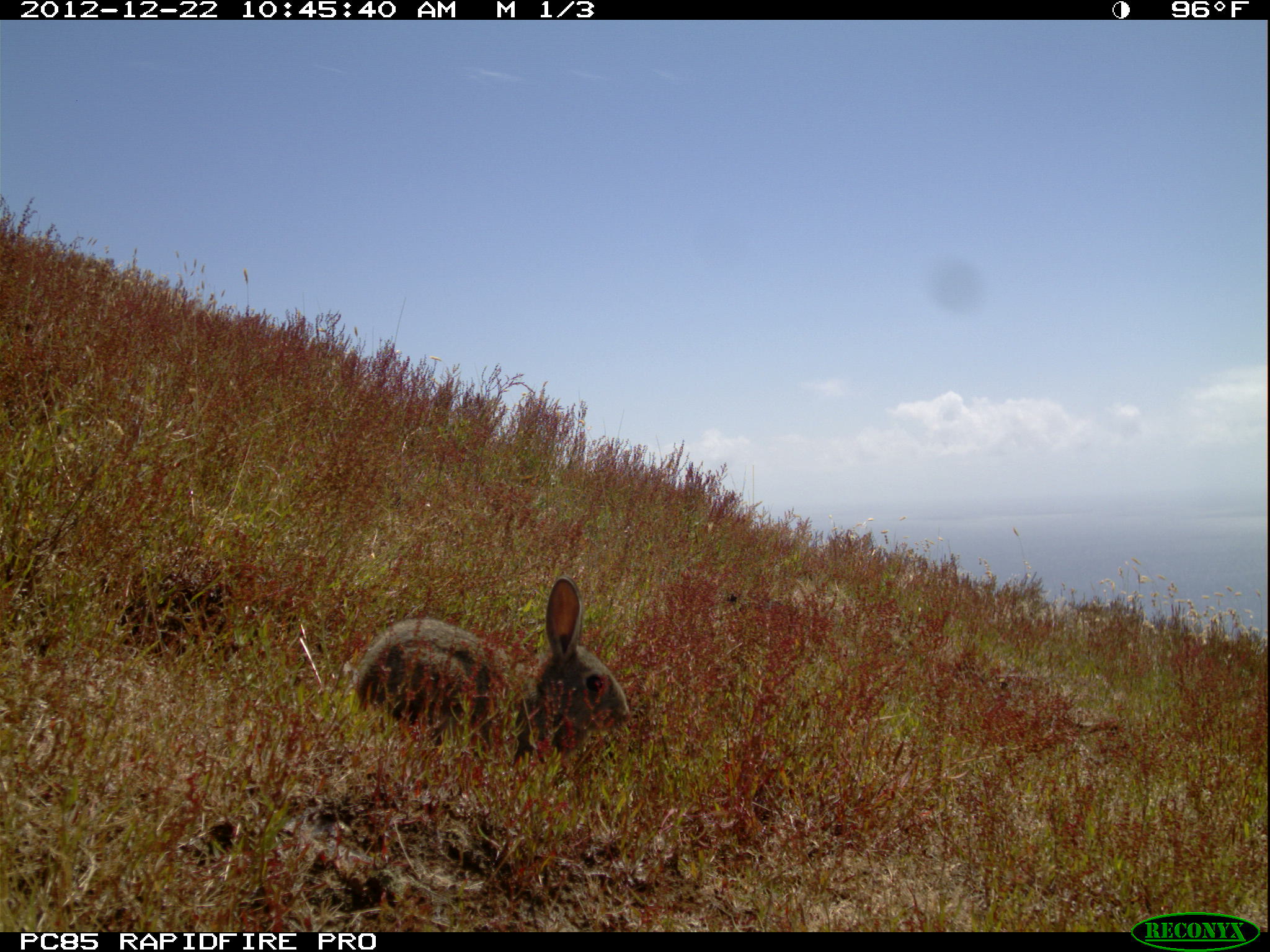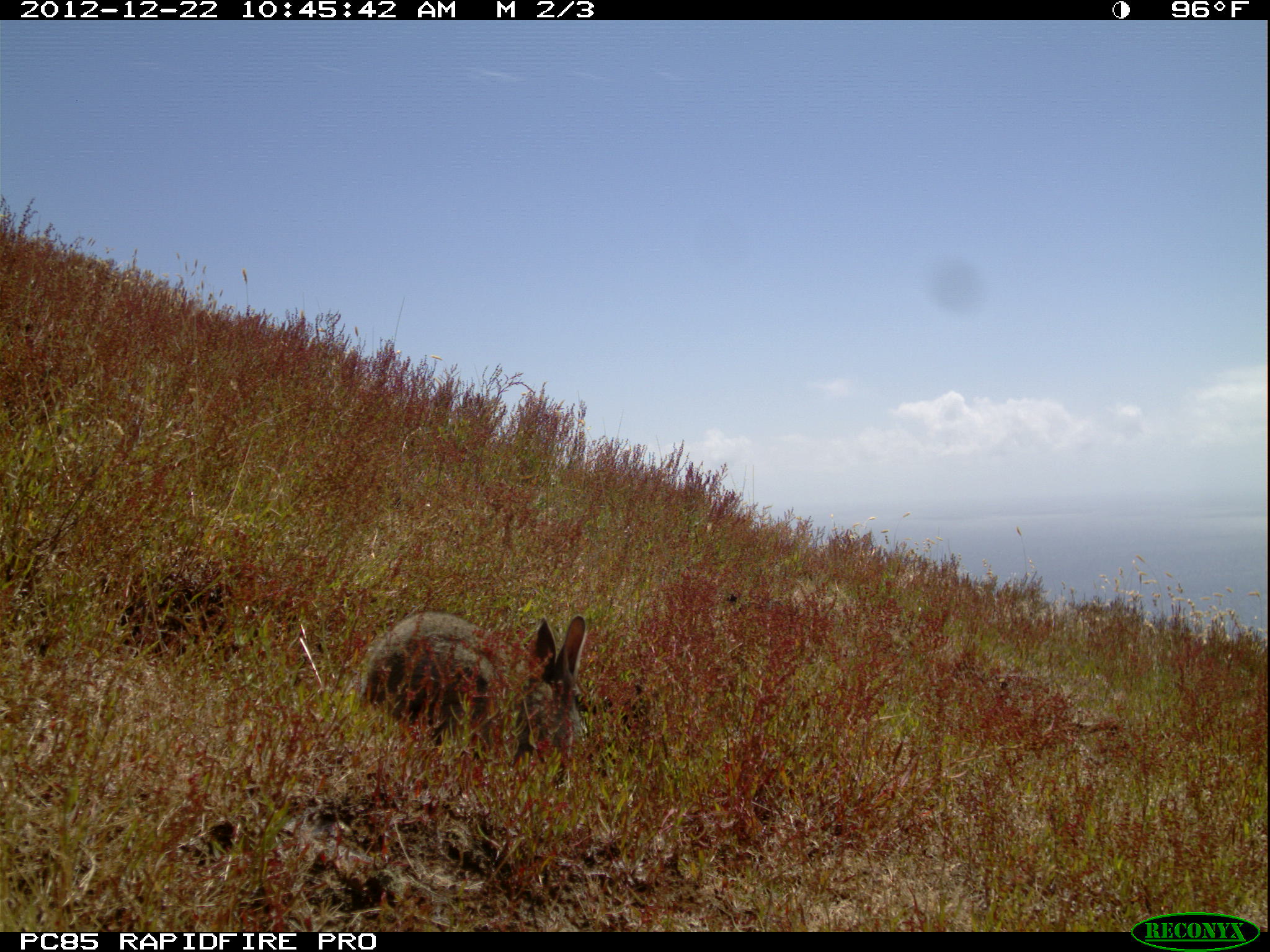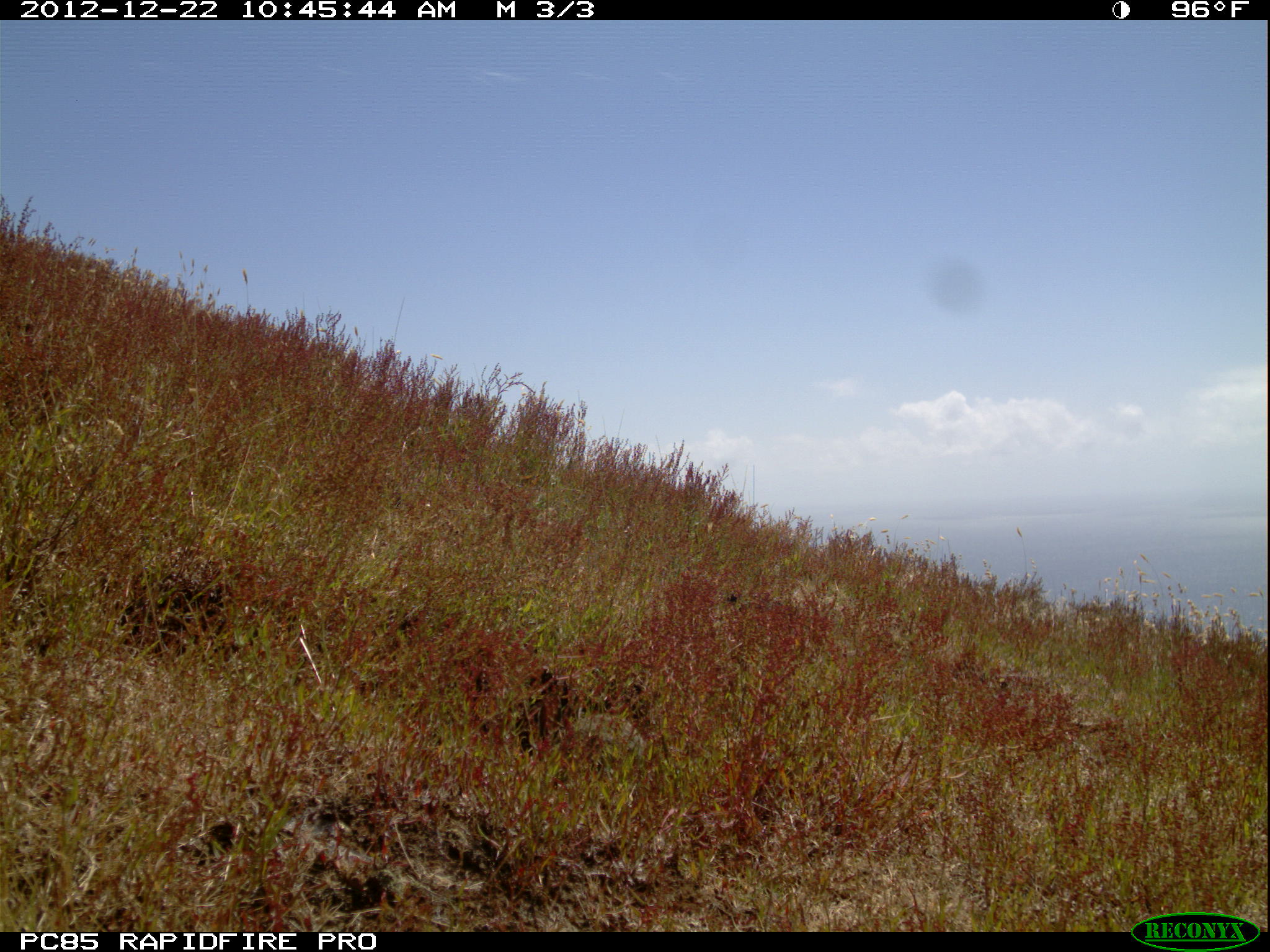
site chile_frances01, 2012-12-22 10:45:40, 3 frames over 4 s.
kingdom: Animalia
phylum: Chordata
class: Mammalia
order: Lagomorpha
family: Leporidae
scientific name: Leporidae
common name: rabbits and hares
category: rabbit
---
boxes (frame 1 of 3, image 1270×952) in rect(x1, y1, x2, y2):
rabbit: rect(344, 577, 631, 773)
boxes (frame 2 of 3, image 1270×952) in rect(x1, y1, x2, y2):
rabbit: rect(350, 609, 592, 779)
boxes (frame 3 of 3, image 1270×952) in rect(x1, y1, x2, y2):
rabbit: rect(544, 702, 649, 764)